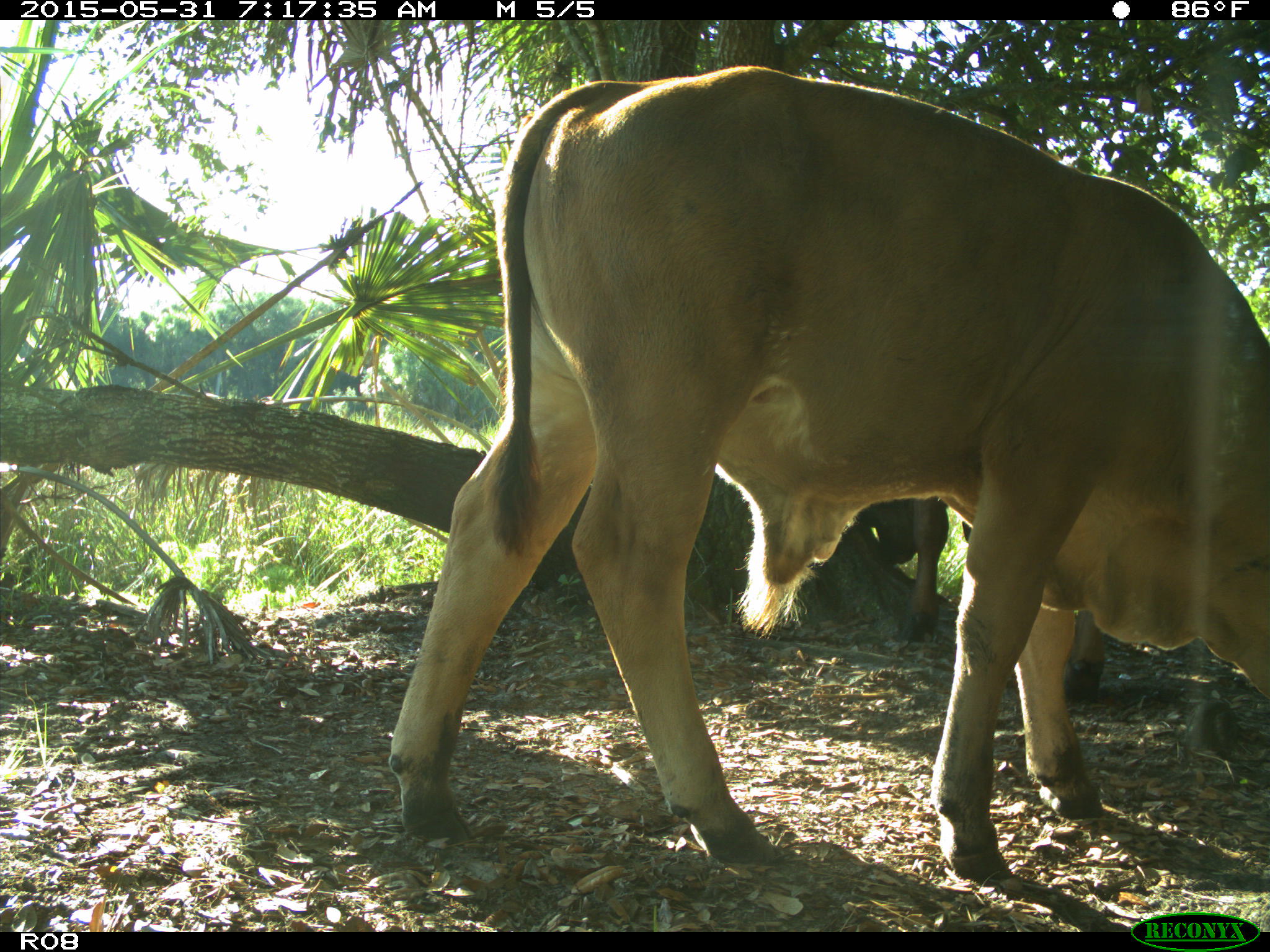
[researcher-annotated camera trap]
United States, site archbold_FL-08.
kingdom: Animalia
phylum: Chordata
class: Mammalia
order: Artiodactyla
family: Bovidae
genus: Bos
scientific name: Bos taurus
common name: domestic cow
Bos taurus (domestic cow).